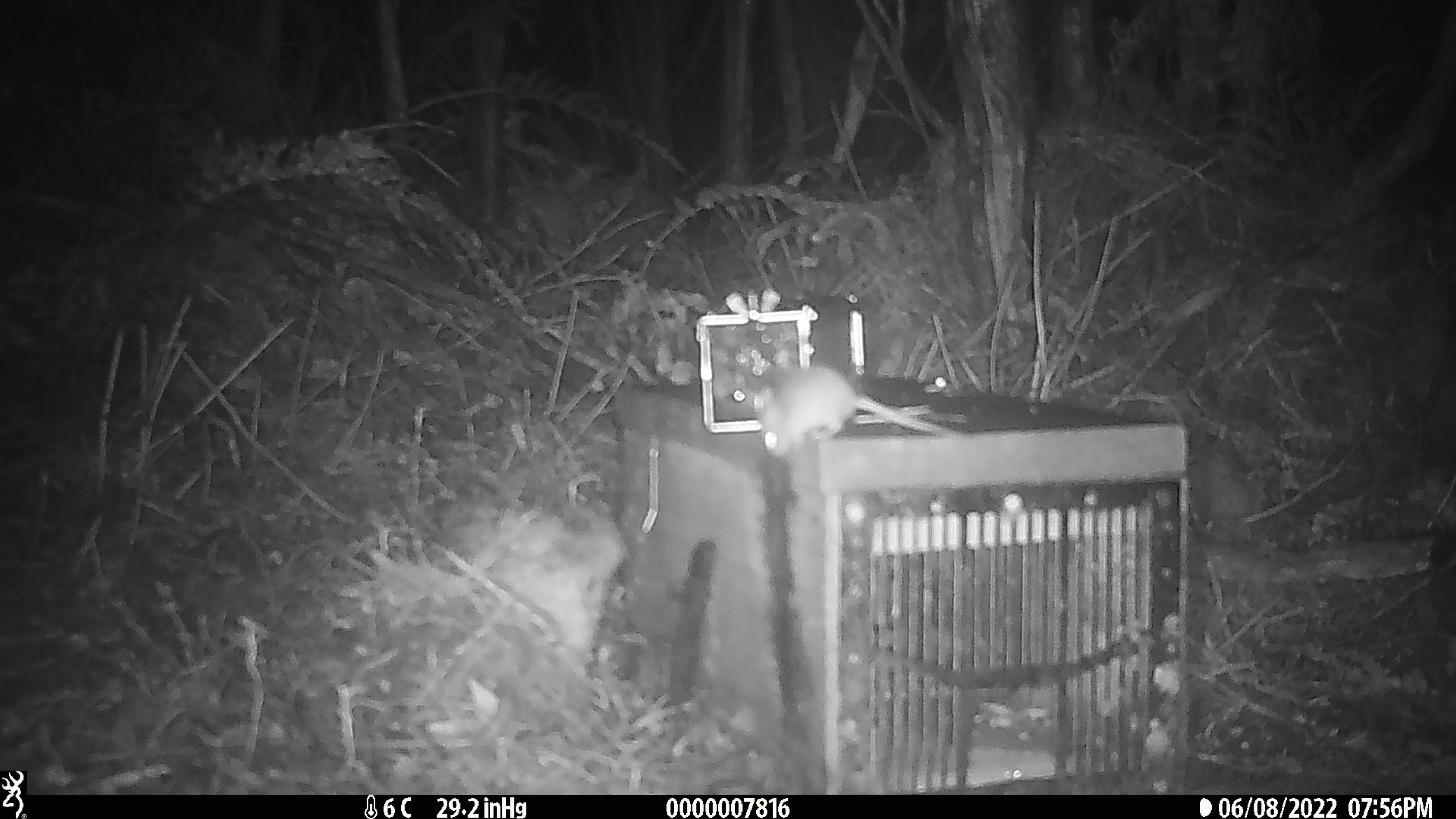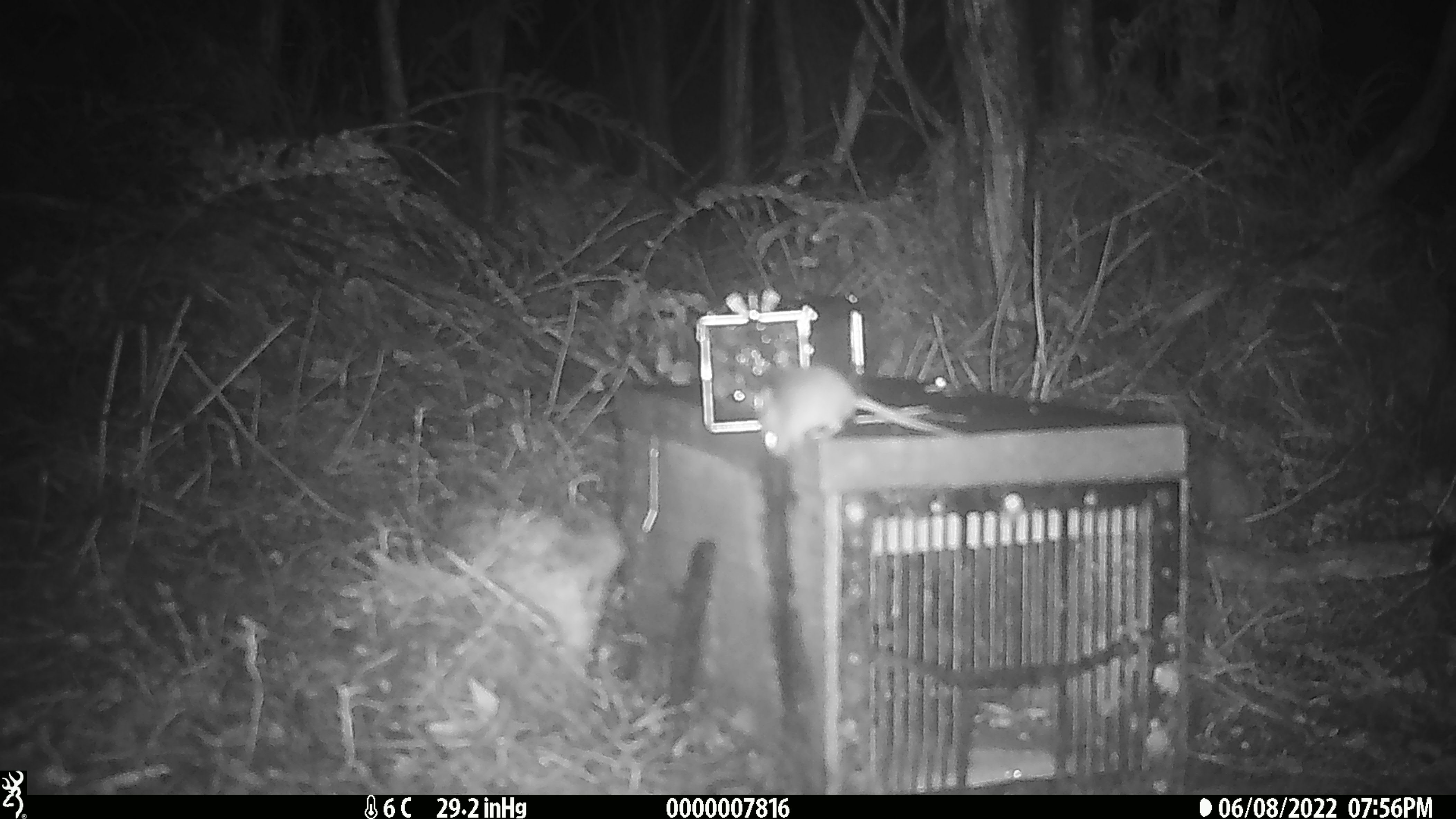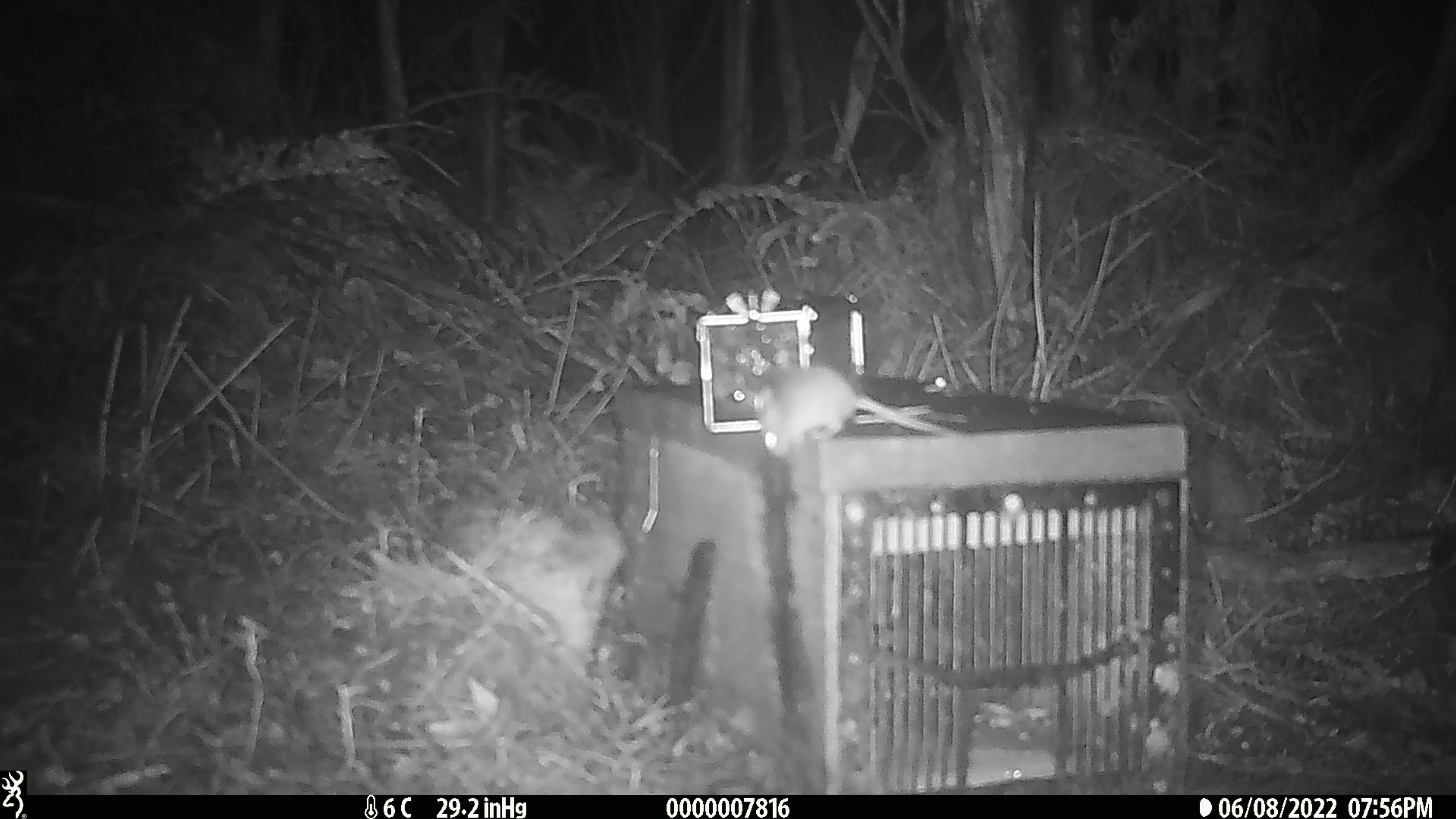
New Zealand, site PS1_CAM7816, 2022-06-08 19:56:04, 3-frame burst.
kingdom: Animalia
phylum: Chordata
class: Mammalia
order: Rodentia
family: Muridae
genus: Mus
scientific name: Mus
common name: mouse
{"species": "mouse (Mus)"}